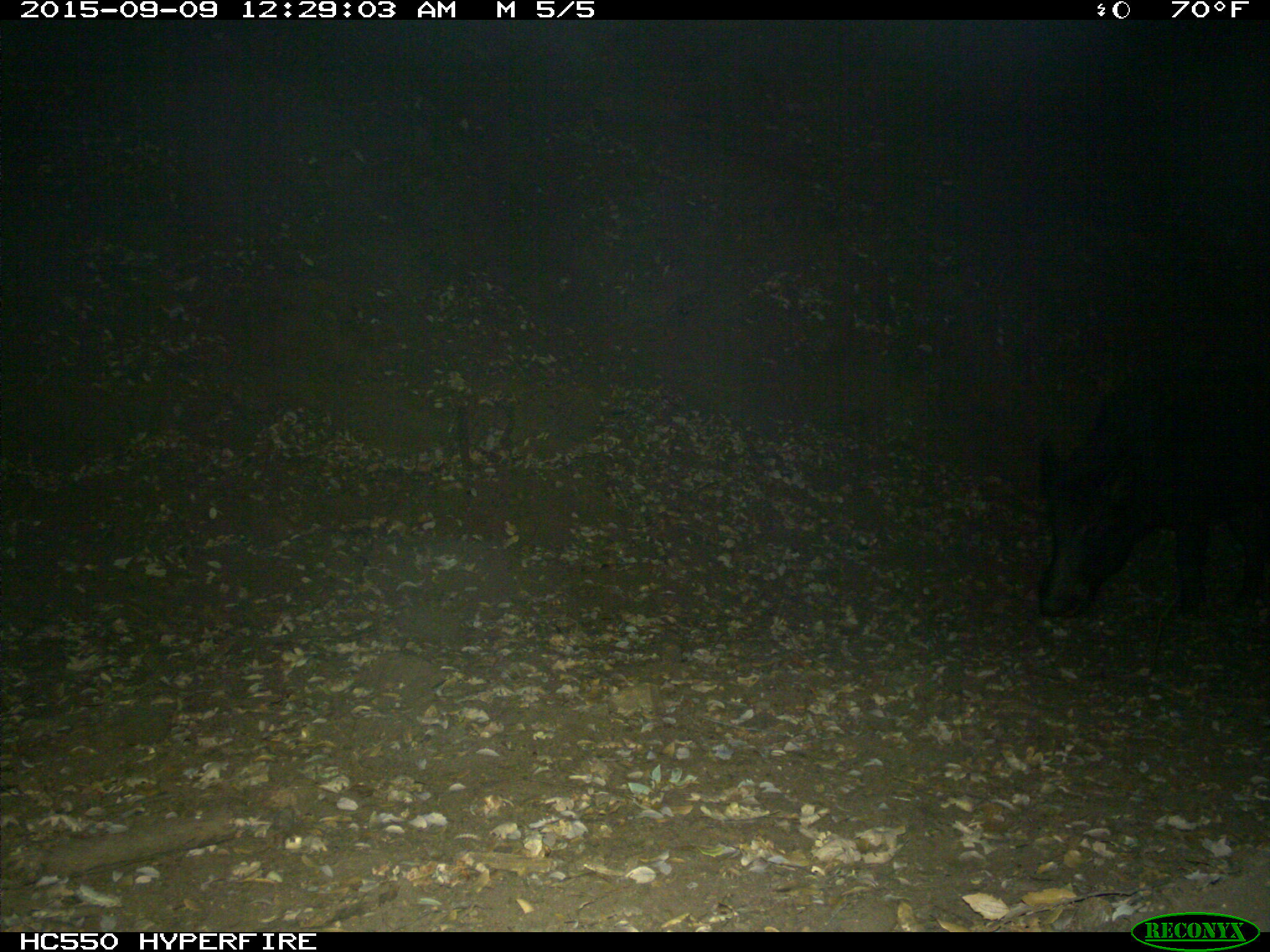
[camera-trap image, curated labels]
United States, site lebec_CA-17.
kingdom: Animalia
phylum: Chordata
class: Mammalia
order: Artiodactyla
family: Suidae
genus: Sus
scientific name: Sus scrofa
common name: wild boar